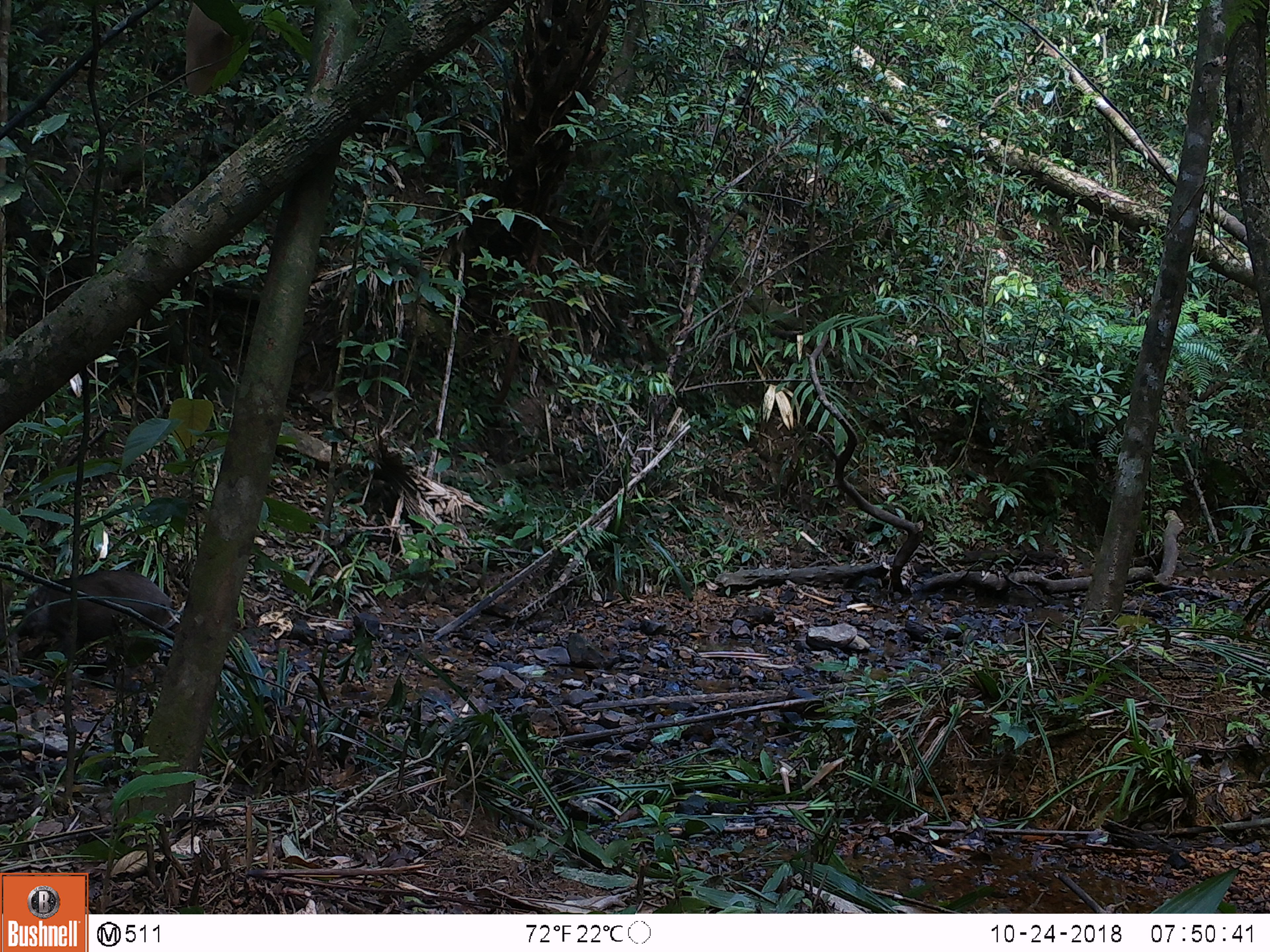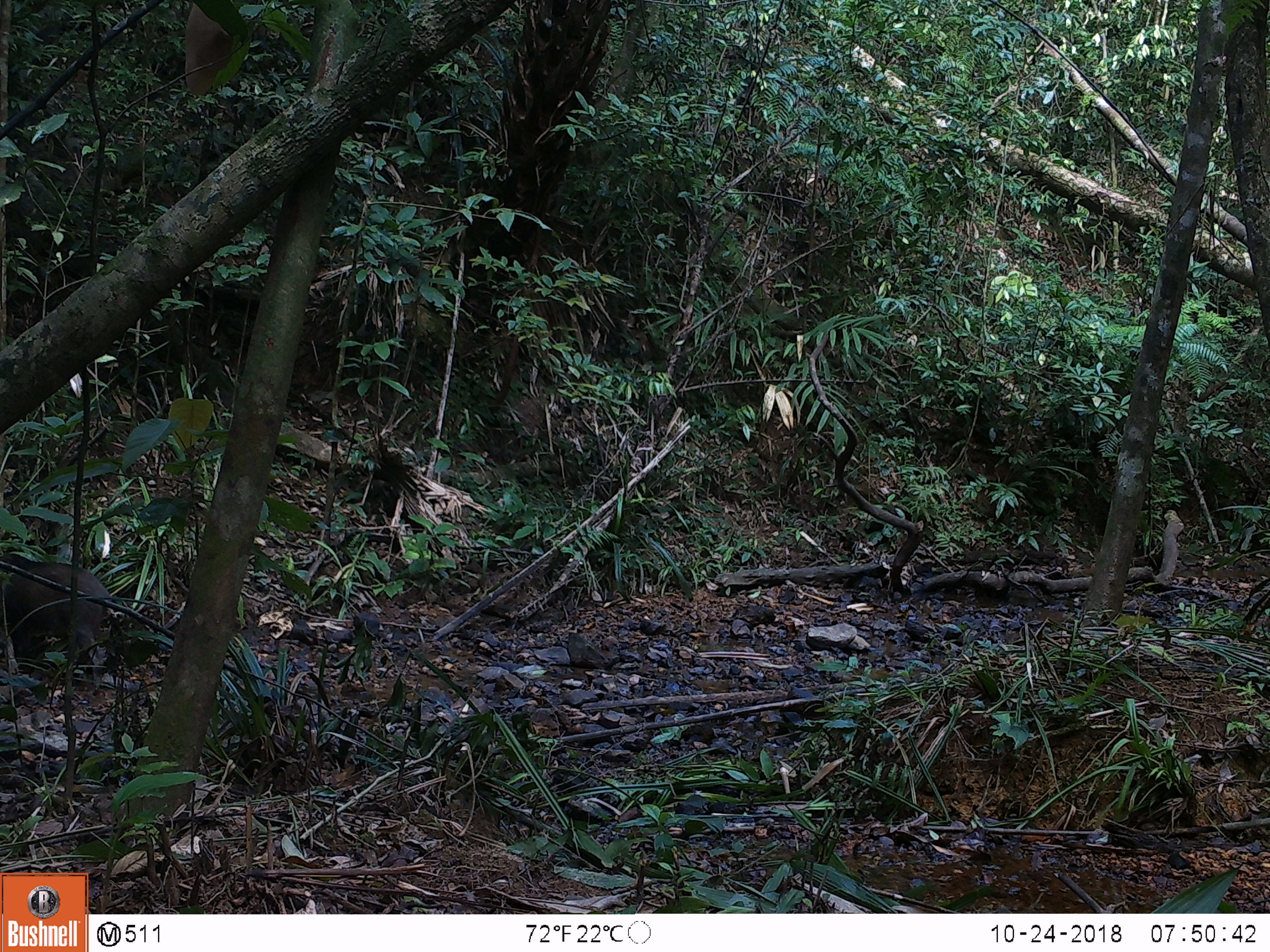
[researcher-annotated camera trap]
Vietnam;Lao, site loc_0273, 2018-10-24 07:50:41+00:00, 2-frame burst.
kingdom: Animalia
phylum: Chordata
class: Mammalia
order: Artiodactyla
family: Suidae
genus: Sus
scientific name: Sus scrofa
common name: eurasian wild pig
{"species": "eurasian wild pig (Sus scrofa)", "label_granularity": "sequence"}